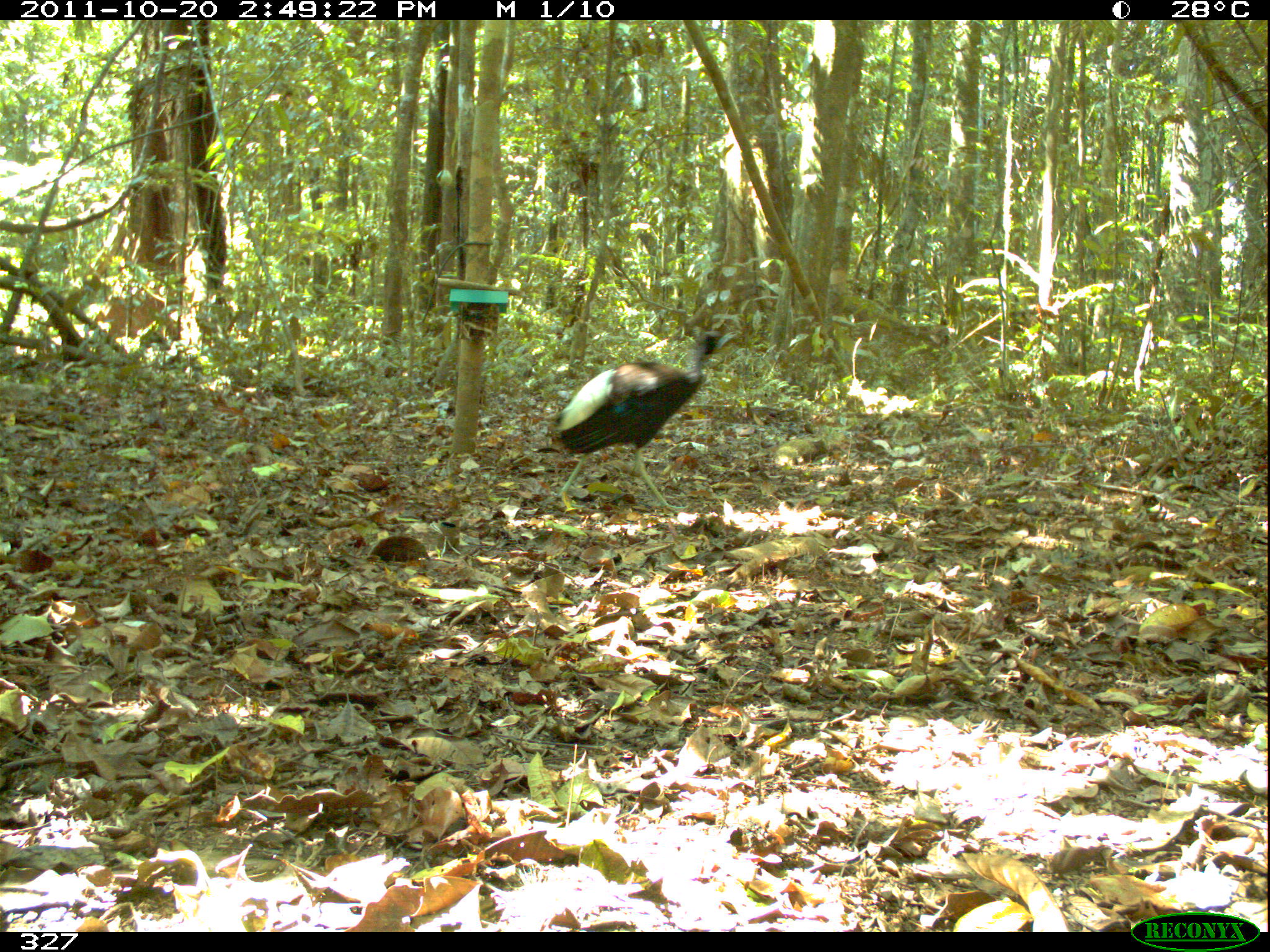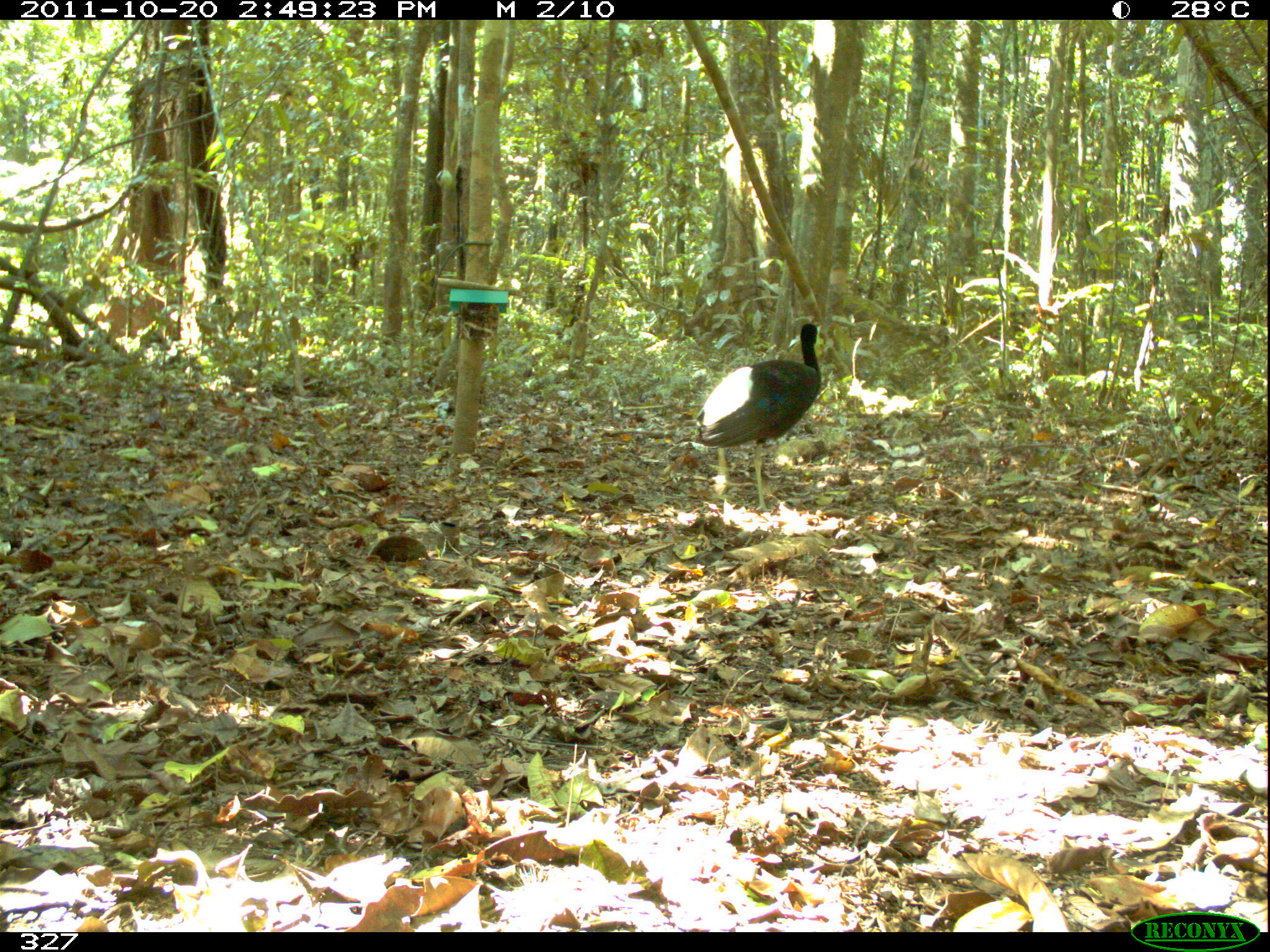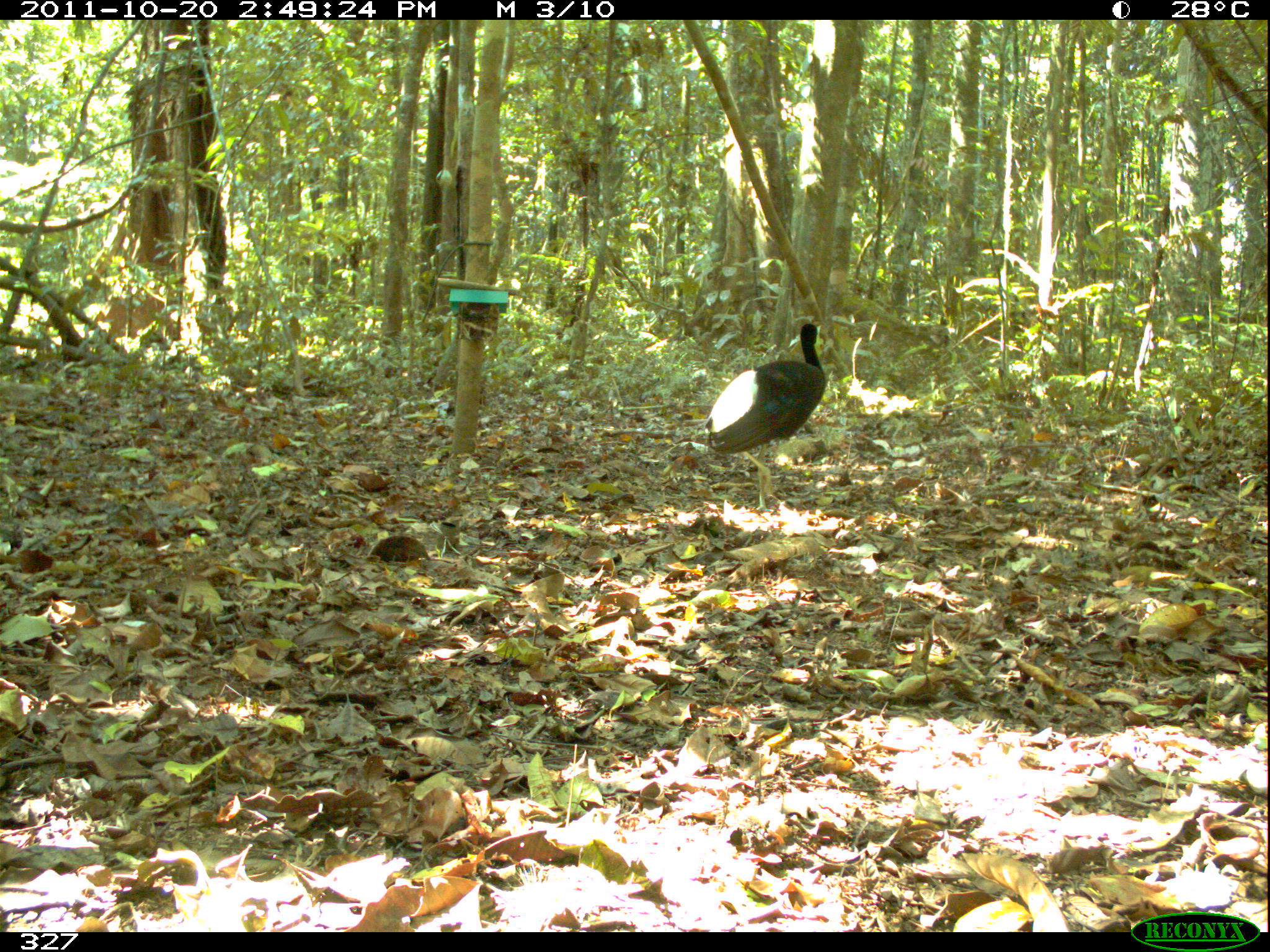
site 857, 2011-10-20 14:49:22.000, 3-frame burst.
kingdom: Animalia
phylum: Chordata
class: Aves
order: Gruiformes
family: Psophiidae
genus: Psophia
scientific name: Psophia leucoptera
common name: pale-winged trumpeter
Psophia leucoptera (pale-winged trumpeter).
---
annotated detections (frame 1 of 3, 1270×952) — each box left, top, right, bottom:
psophia leucoptera: 548, 320, 732, 513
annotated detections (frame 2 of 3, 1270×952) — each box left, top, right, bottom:
psophia leucoptera: 693, 321, 822, 506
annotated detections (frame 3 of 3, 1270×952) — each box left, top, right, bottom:
psophia leucoptera: 704, 322, 824, 505